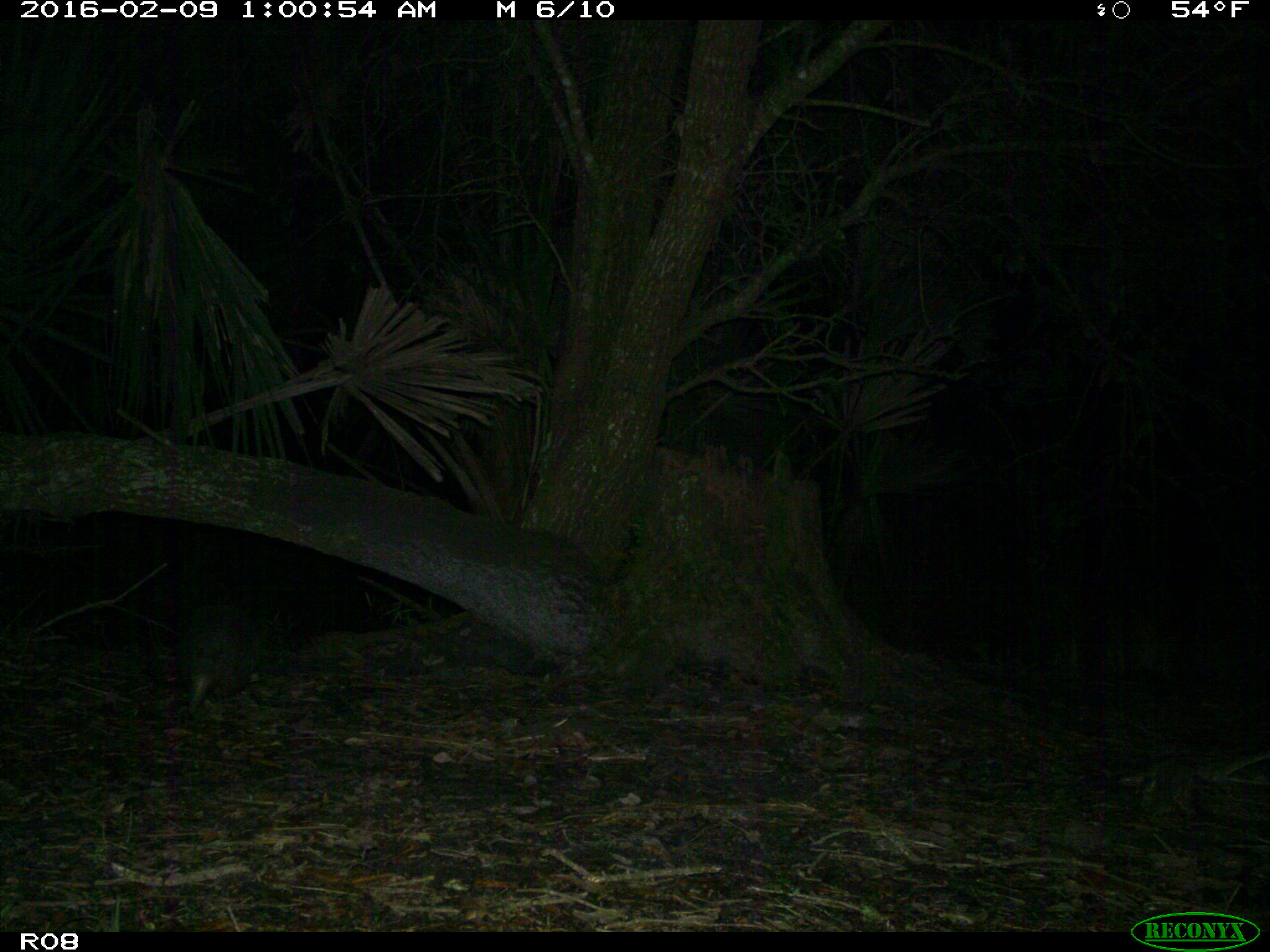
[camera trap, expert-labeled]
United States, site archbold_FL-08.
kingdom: Animalia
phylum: Chordata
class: Mammalia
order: Cingulata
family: Dasypodidae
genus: Dasypus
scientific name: Dasypus novemcinctus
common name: nine-banded armadillo